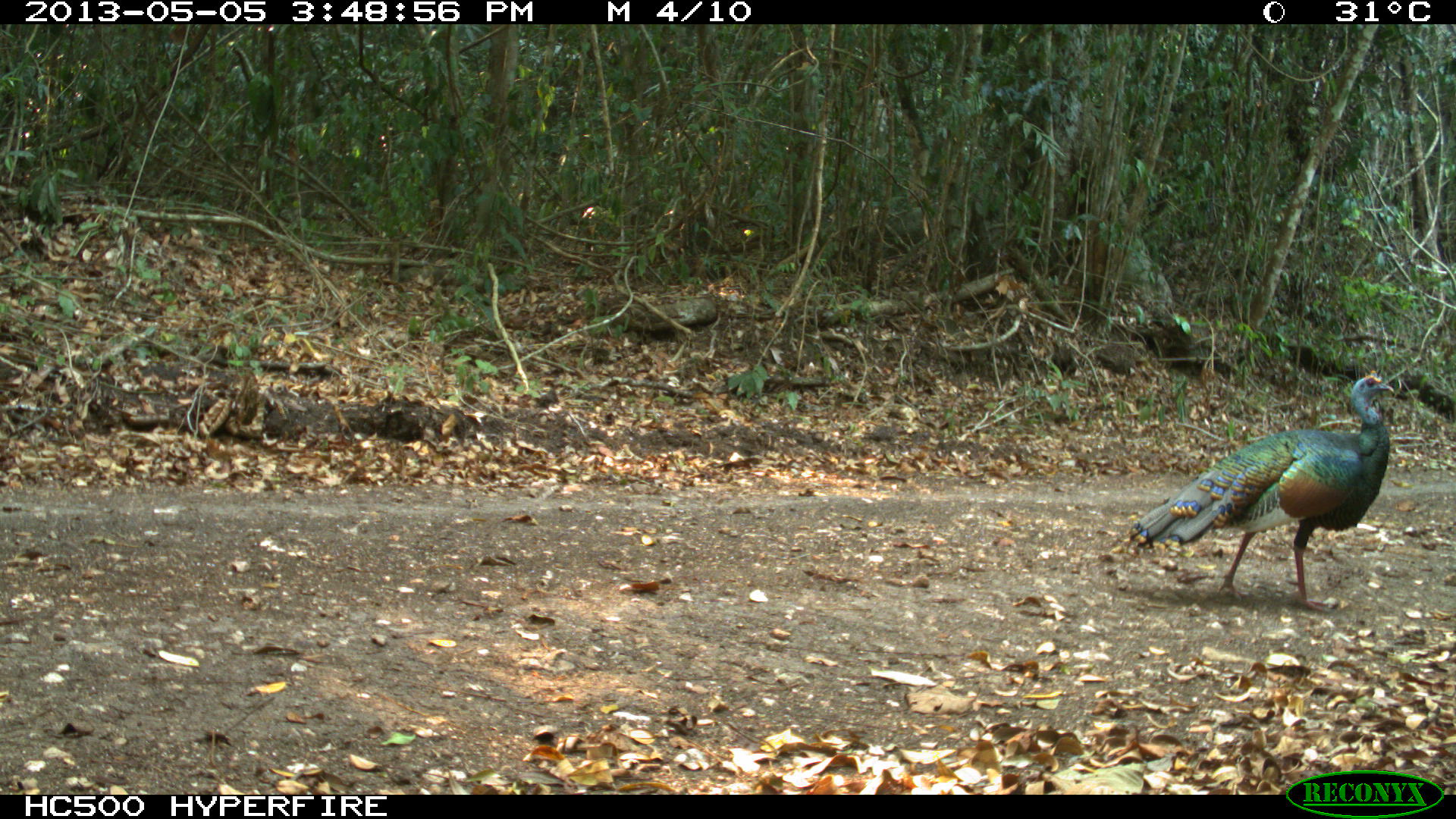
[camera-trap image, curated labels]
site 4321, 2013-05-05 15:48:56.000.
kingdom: Animalia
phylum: Chordata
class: Aves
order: Galliformes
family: Phasianidae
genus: Meleagris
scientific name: Meleagris ocellata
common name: ocellated turkey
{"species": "Meleagris ocellata (ocellated turkey)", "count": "1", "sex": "male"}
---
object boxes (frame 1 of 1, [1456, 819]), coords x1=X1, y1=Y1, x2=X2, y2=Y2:
meleagris ocellata: x1=1122, y1=369, x2=1394, y2=610